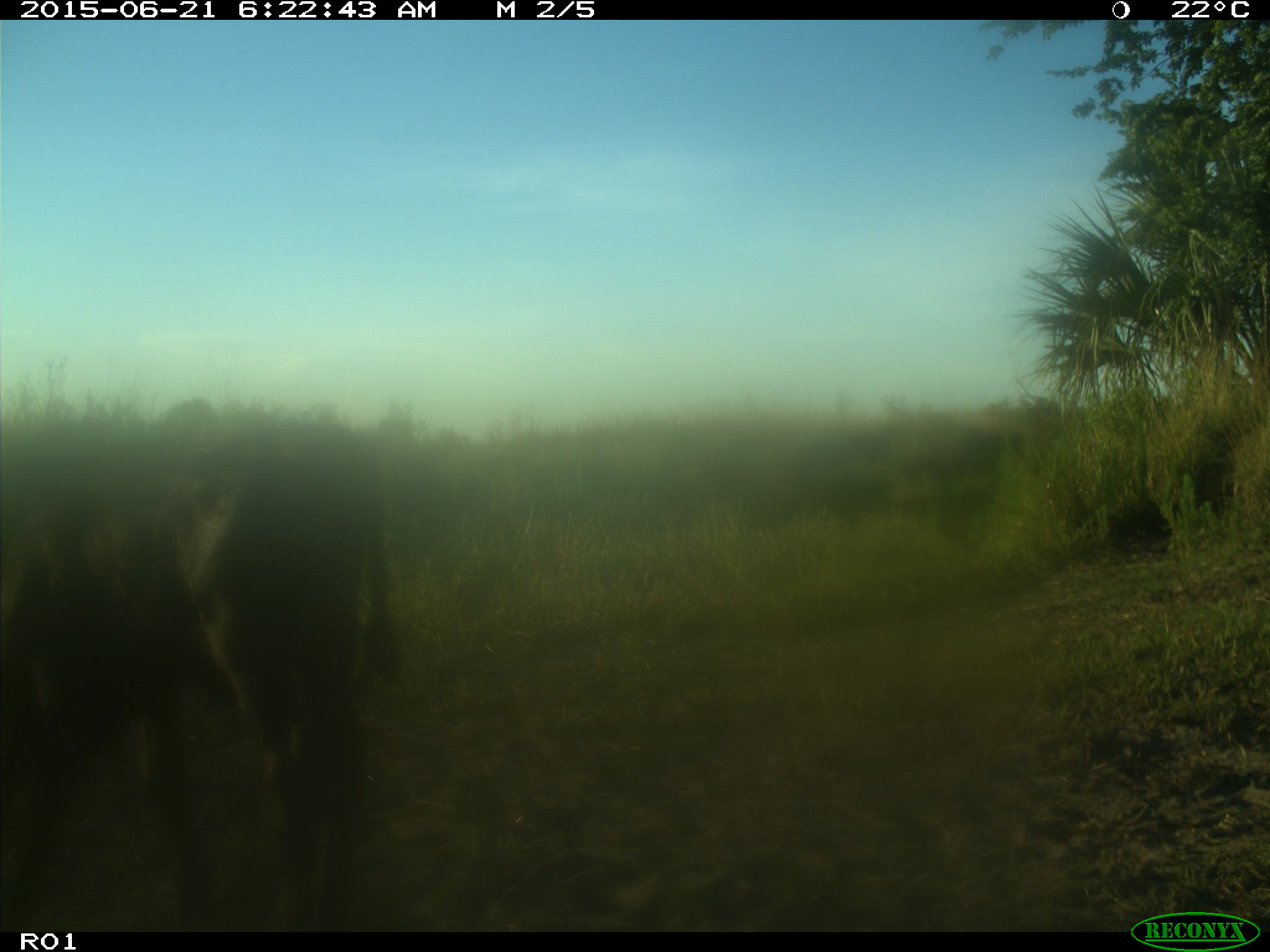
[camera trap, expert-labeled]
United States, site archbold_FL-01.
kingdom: Animalia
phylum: Chordata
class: Mammalia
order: Artiodactyla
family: Bovidae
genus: Bos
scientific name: Bos taurus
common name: domestic cow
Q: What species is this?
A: Bos taurus (domestic cow).